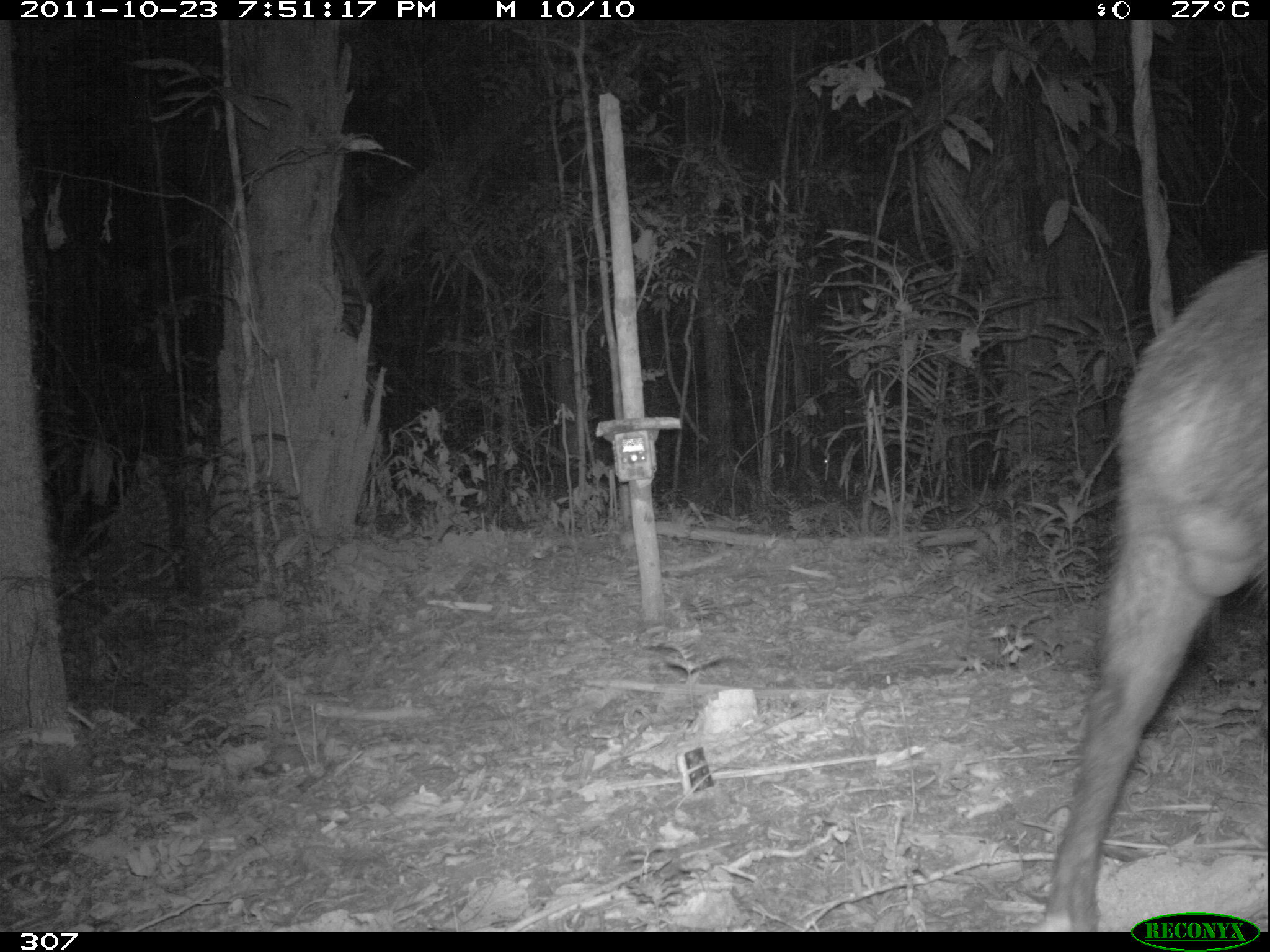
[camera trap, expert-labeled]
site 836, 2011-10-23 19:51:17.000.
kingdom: Animalia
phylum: Chordata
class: Mammalia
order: Artiodactyla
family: Tayassuidae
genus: Tayassu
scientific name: Tayassu pecari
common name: white-lipped peccary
Tayassu pecari (white-lipped peccary).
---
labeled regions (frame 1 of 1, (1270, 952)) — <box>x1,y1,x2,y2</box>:
tayassu pecari: <box>1039,249,1268,932</box>